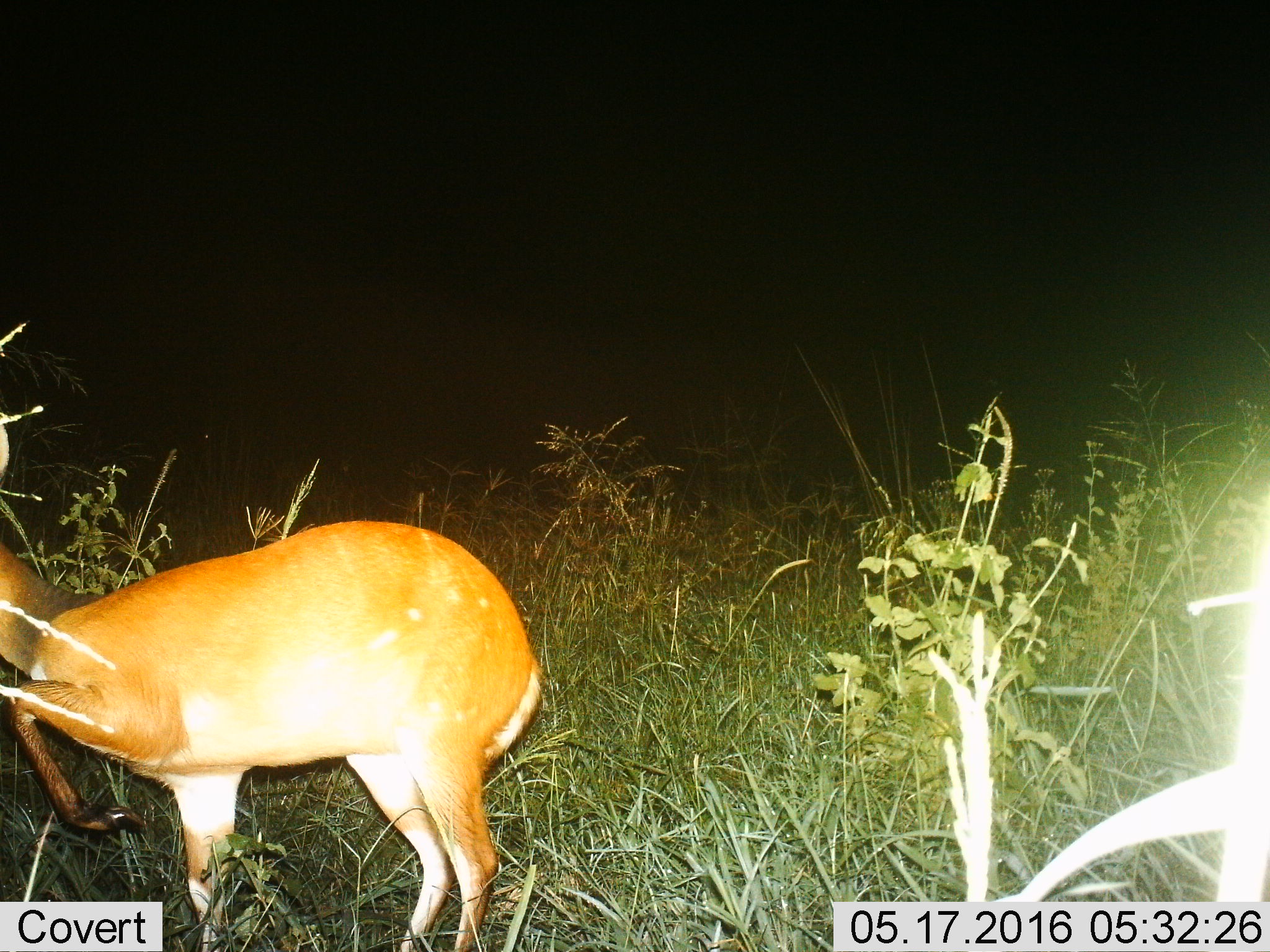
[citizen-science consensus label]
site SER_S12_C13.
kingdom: Animalia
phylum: Chordata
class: Mammalia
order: Artiodactyla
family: Bovidae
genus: Tragelaphus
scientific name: Tragelaphus scriptus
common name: bushbuck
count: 1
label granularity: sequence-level